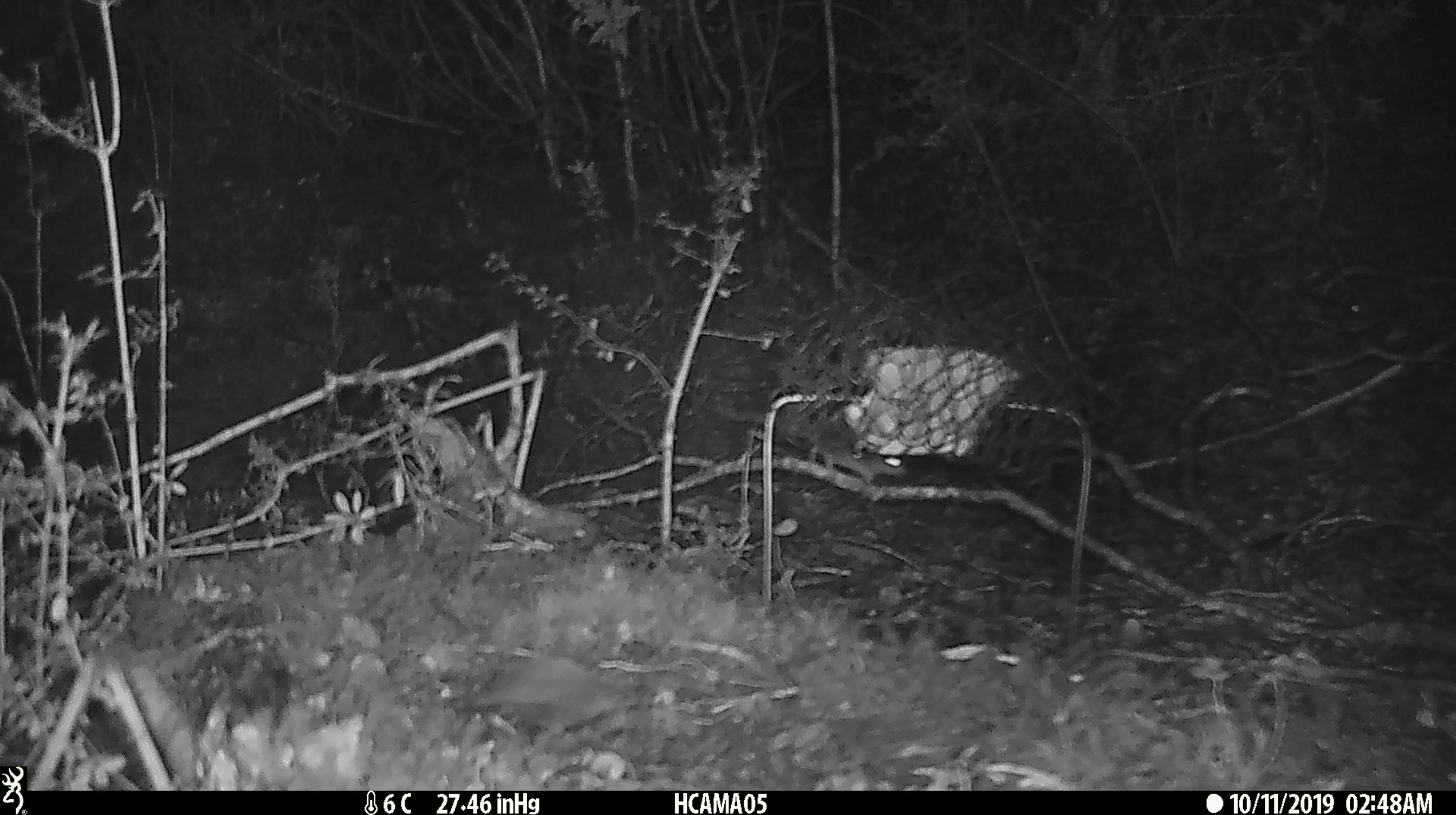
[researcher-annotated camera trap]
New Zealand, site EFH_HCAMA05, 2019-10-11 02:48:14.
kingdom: Animalia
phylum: Chordata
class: Mammalia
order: Rodentia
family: Muridae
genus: Mus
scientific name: Mus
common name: mouse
Mouse (Mus).